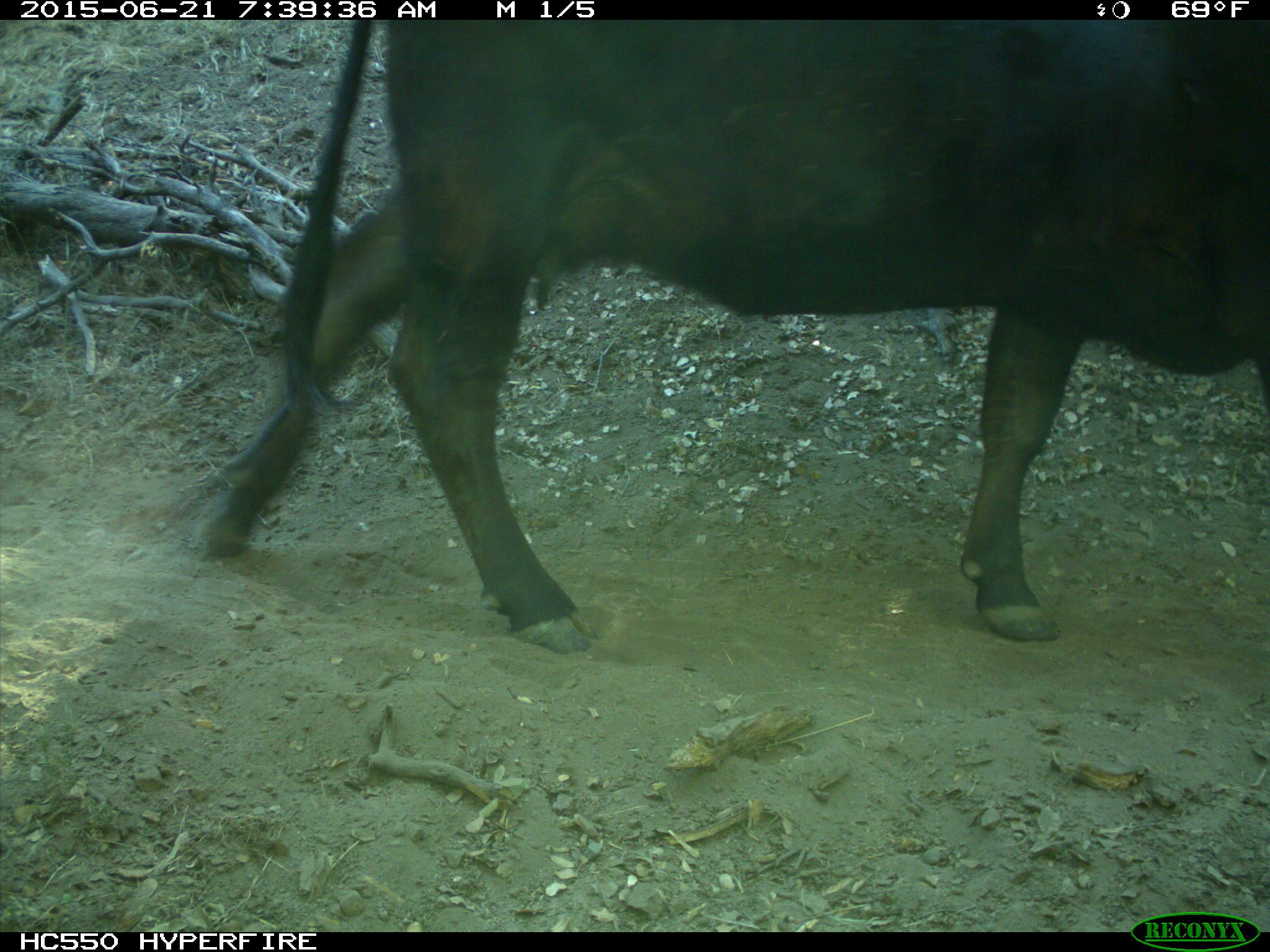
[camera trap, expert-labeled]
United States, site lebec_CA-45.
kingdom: Animalia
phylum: Chordata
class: Mammalia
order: Artiodactyla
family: Bovidae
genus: Bos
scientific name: Bos taurus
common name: domestic cow